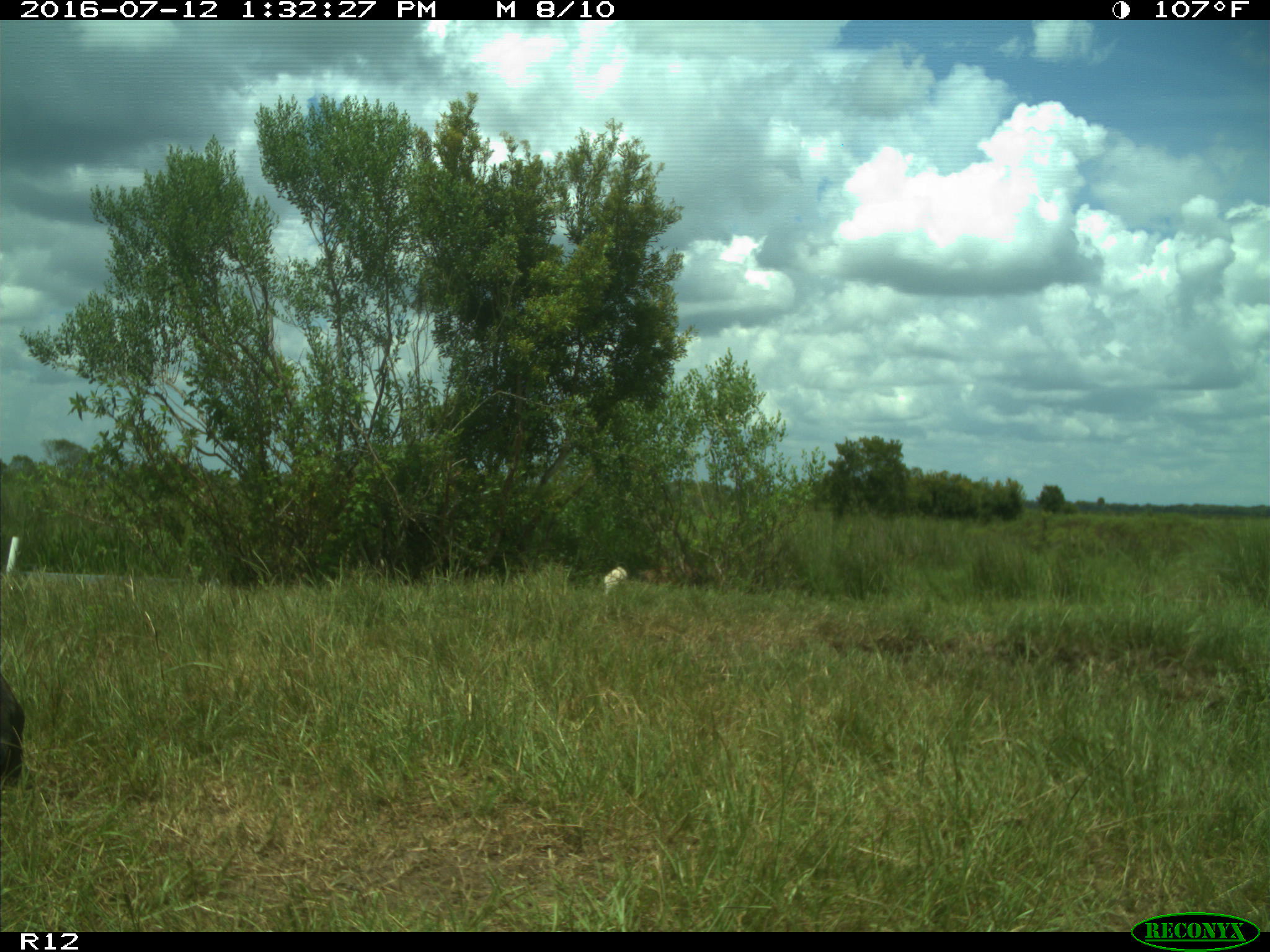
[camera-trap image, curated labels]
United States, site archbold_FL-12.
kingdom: Animalia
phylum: Chordata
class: Mammalia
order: Artiodactyla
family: Bovidae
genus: Bos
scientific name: Bos taurus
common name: domestic cow